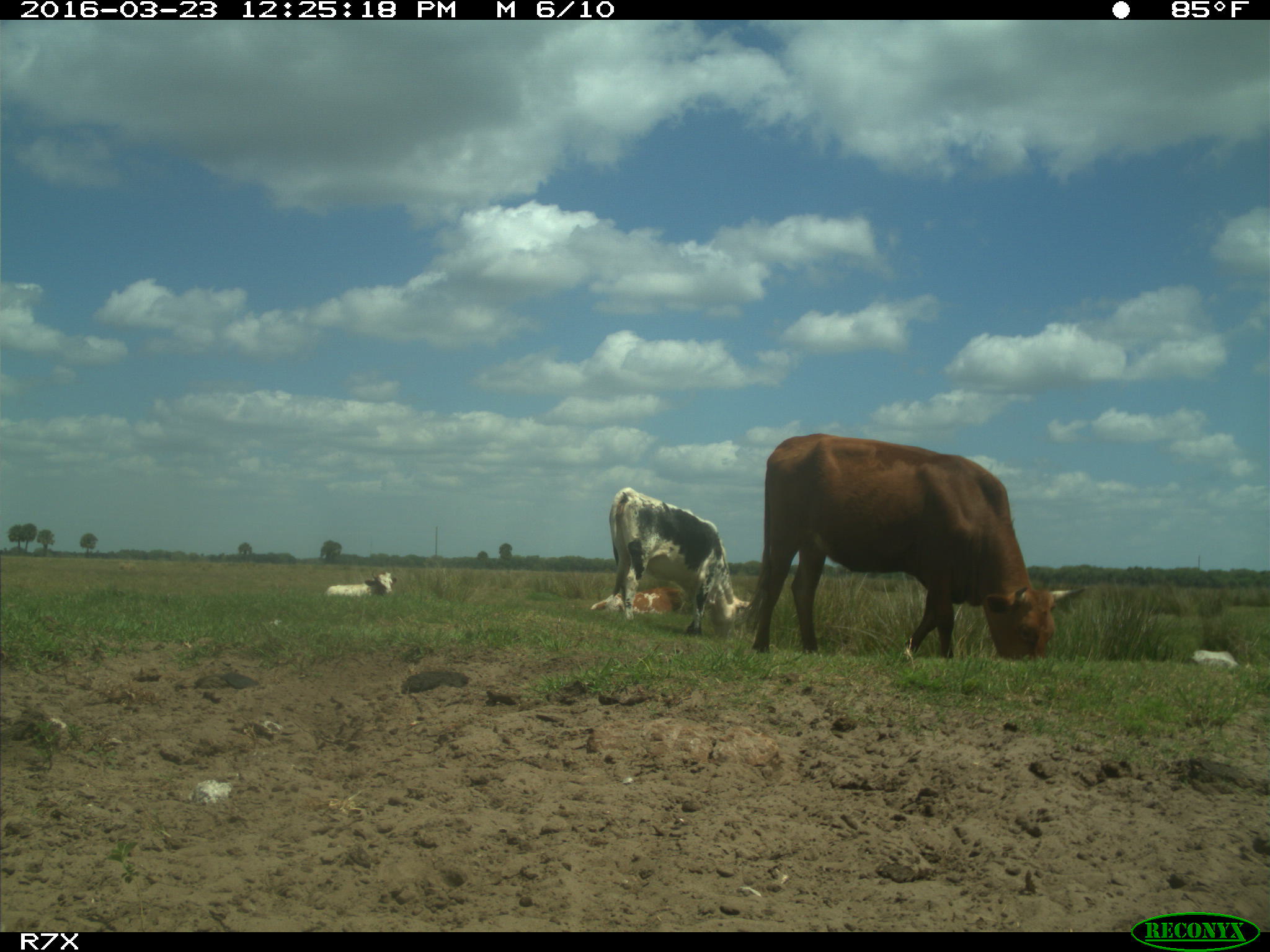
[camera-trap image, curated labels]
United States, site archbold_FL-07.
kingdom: Animalia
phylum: Chordata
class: Mammalia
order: Artiodactyla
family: Bovidae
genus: Bos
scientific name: Bos taurus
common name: domestic cow